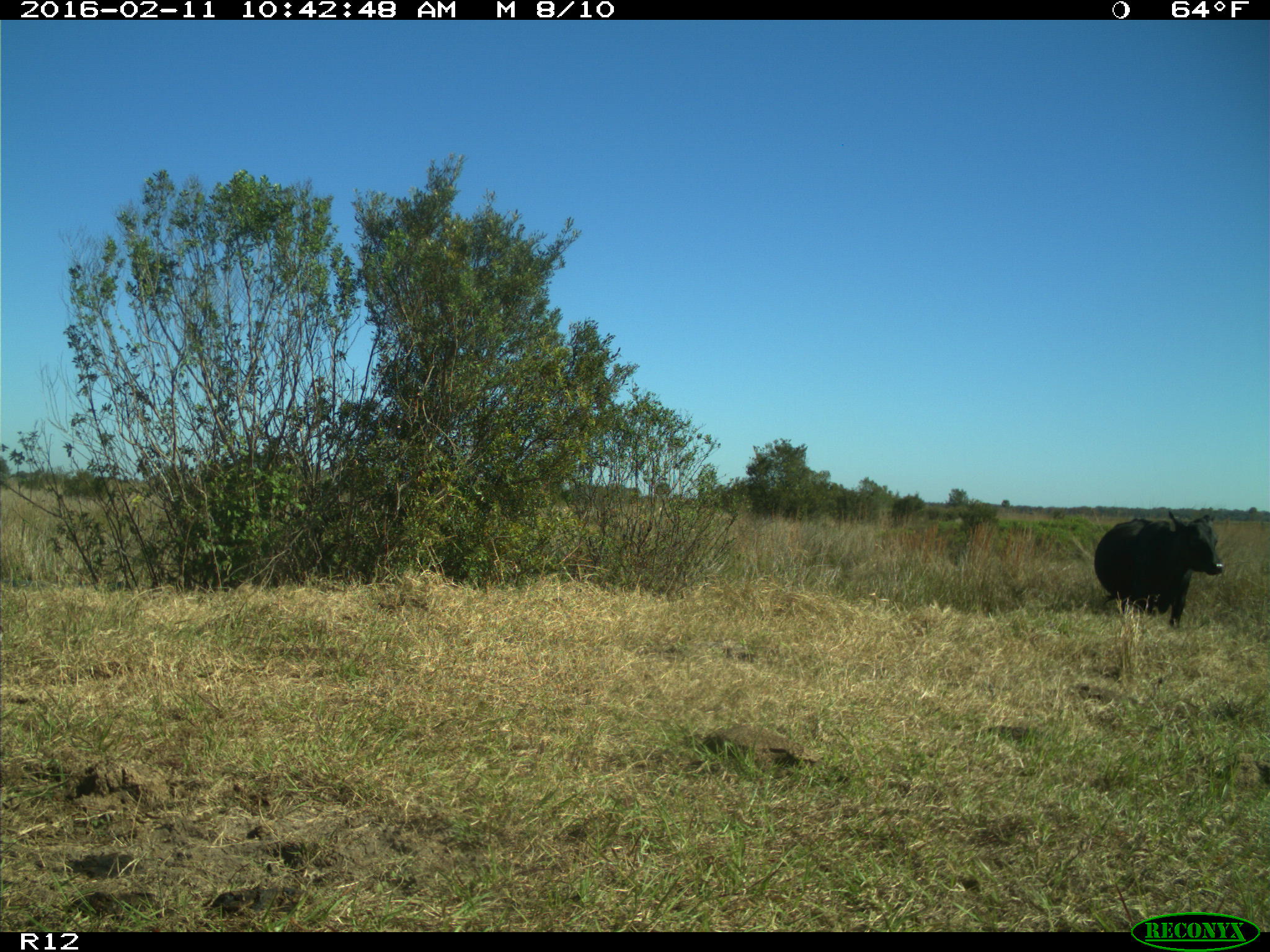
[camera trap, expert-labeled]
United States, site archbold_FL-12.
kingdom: Animalia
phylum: Chordata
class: Mammalia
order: Artiodactyla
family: Bovidae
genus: Bos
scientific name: Bos taurus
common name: domestic cow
Bos taurus (domestic cow).